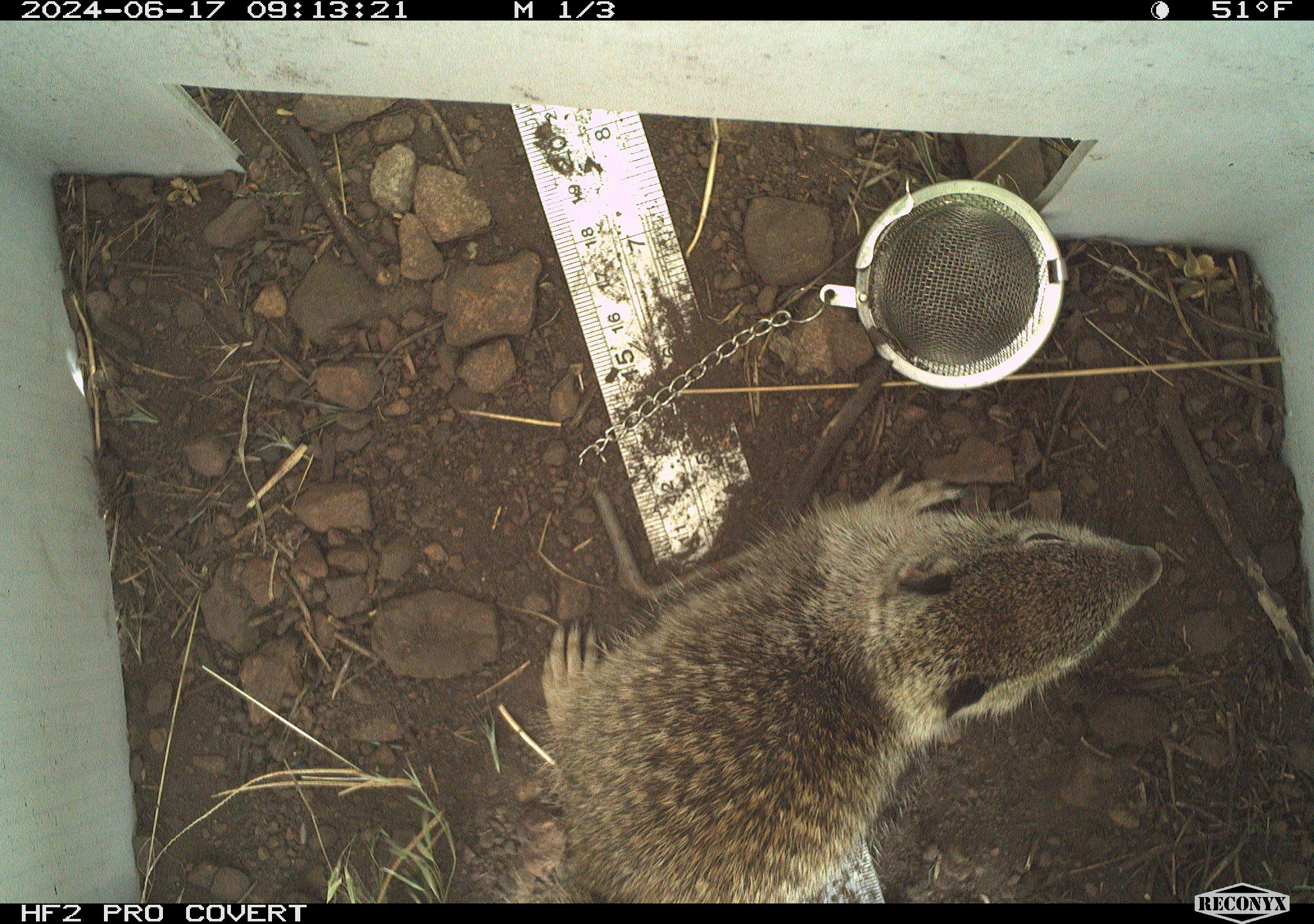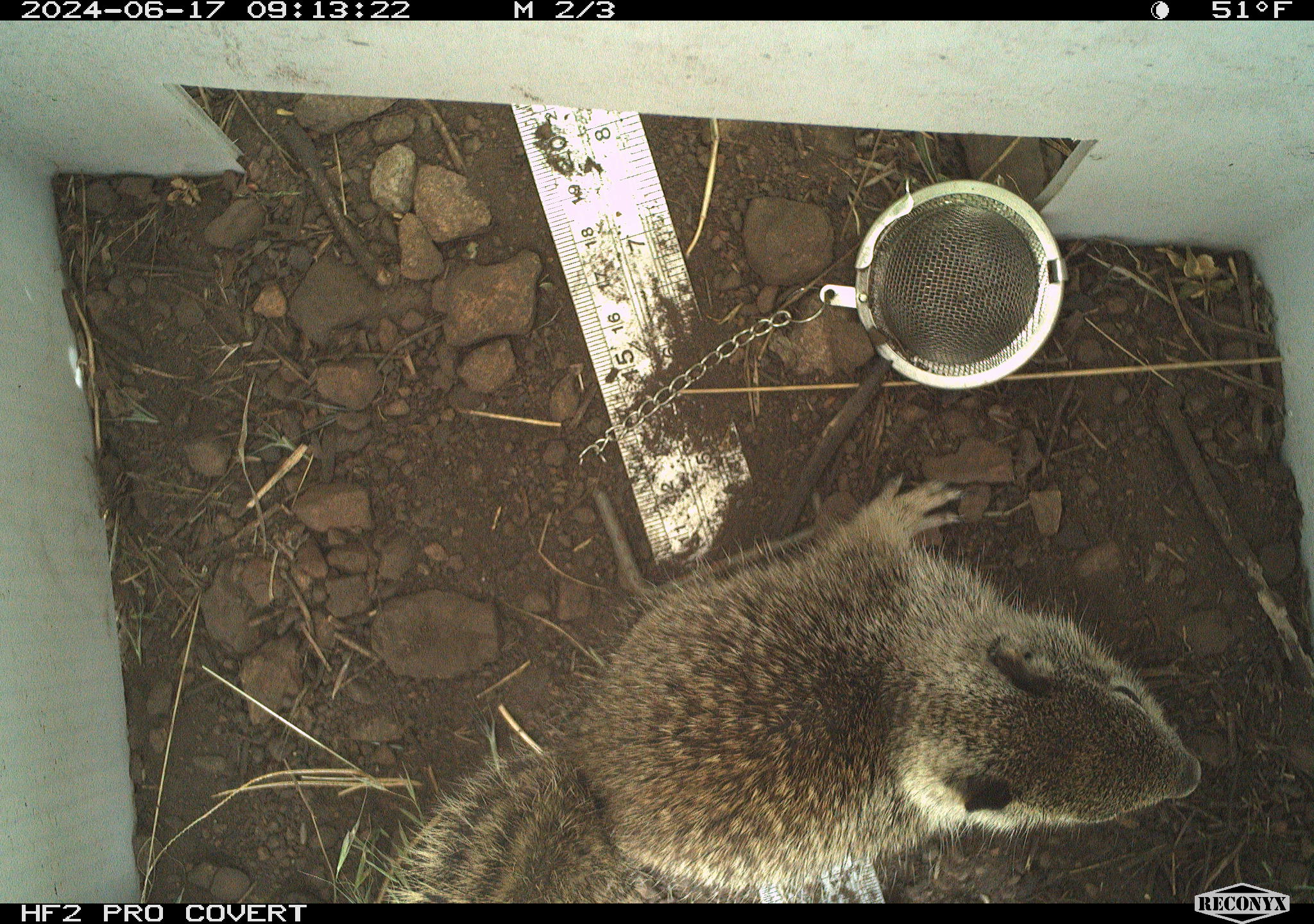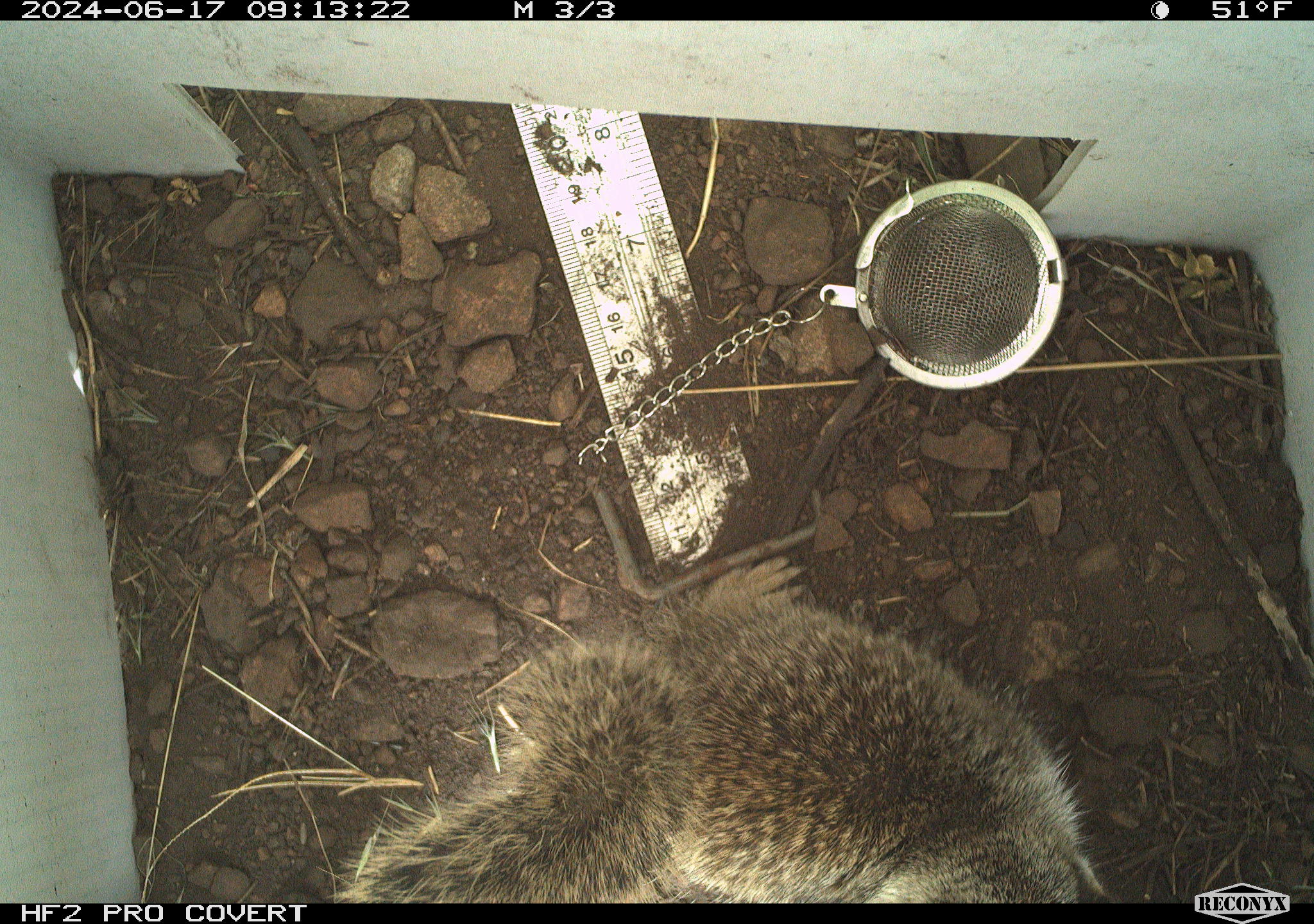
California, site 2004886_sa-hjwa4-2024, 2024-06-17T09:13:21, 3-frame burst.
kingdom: Animalia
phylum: Chordata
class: Mammalia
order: Rodentia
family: Sciuridae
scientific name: Sciuridae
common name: squirrels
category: sciuridae family